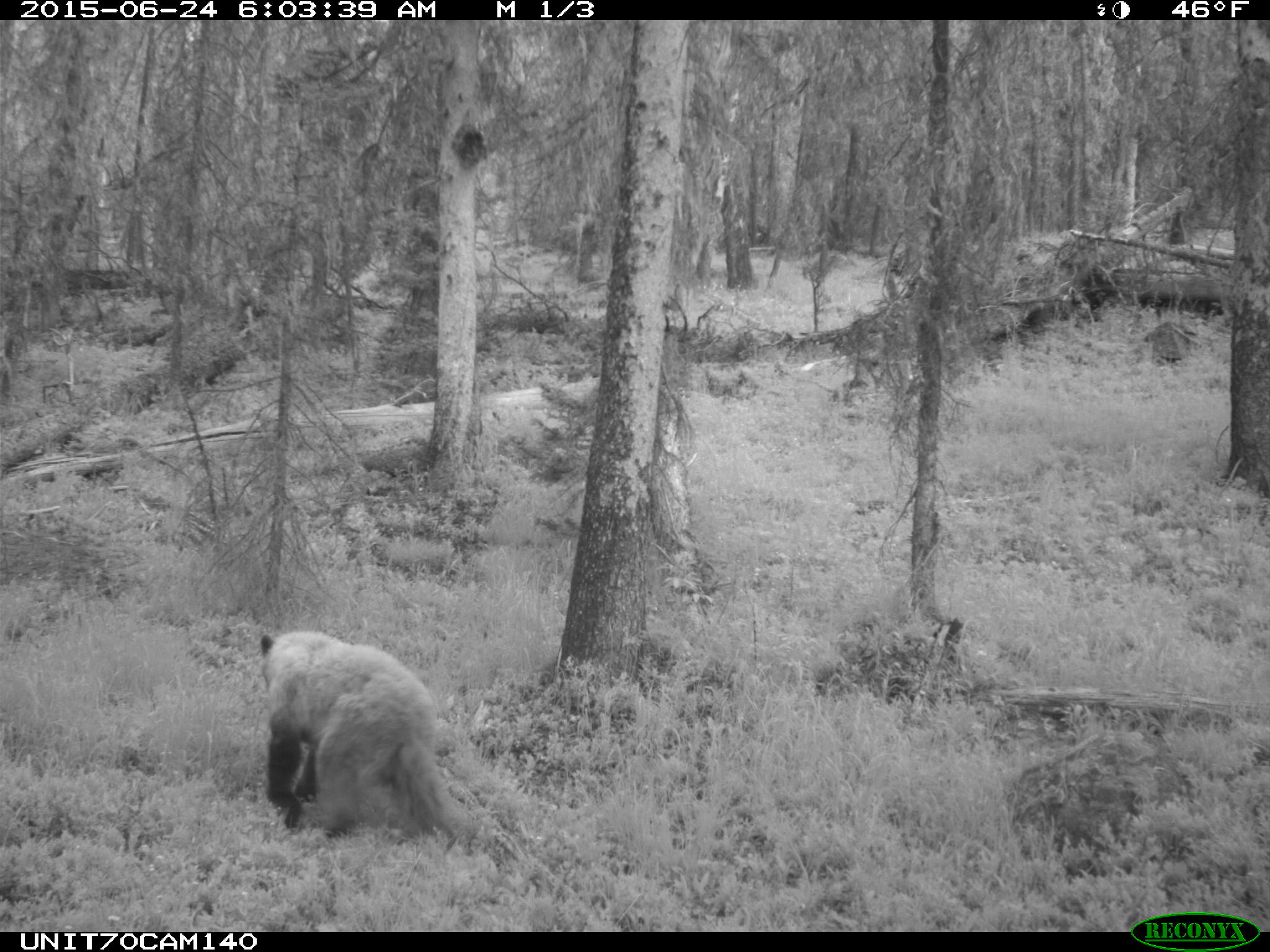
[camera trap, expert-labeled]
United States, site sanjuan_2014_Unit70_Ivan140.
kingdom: Animalia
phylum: Chordata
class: Mammalia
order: Carnivora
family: Ursidae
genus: Ursus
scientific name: Ursus americanus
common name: american black bear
Ursus americanus (american black bear).